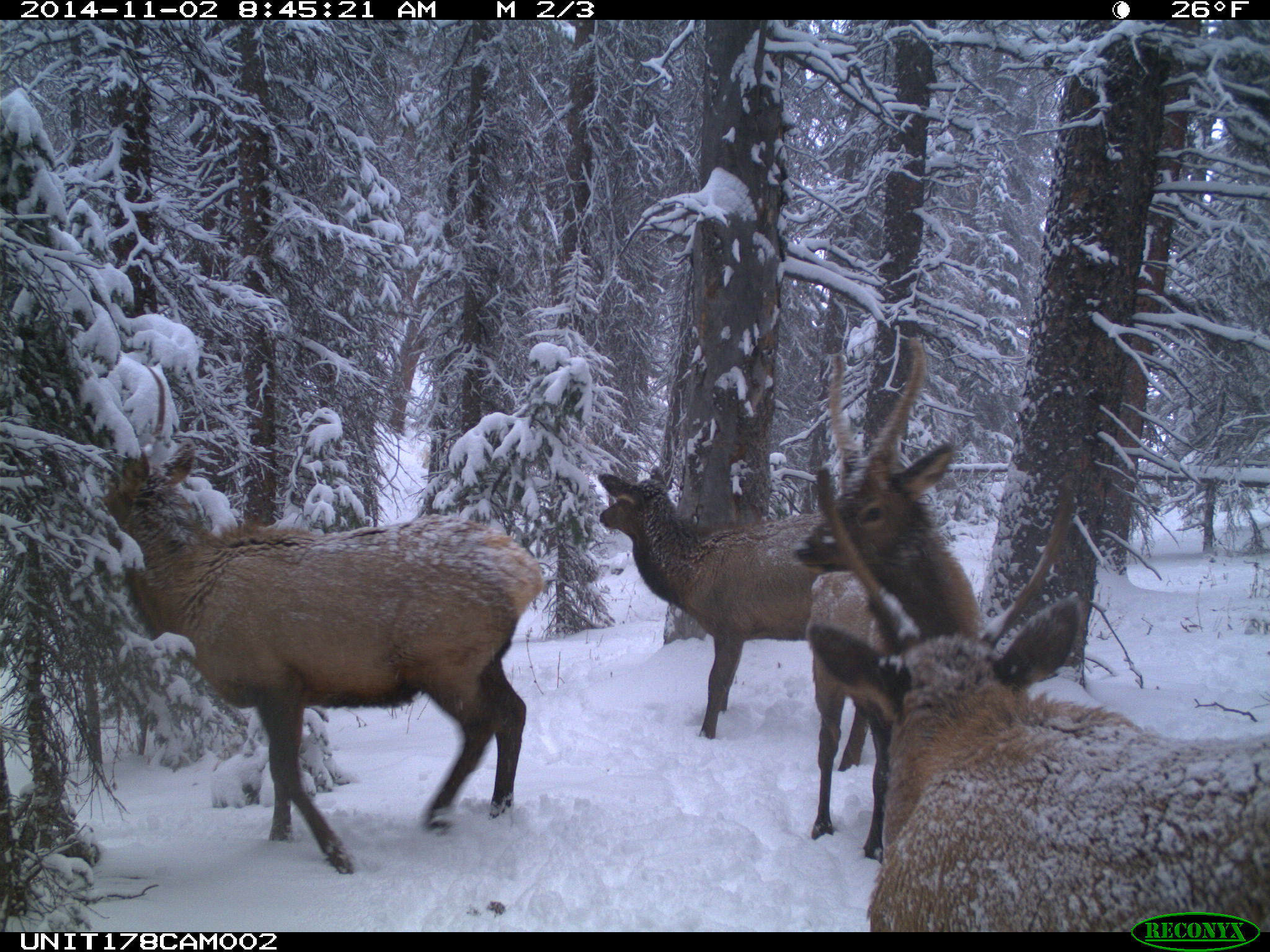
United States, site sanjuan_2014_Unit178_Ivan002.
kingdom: Animalia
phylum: Chordata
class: Mammalia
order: Artiodactyla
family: Cervidae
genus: Cervus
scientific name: Cervus elaphus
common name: red deer